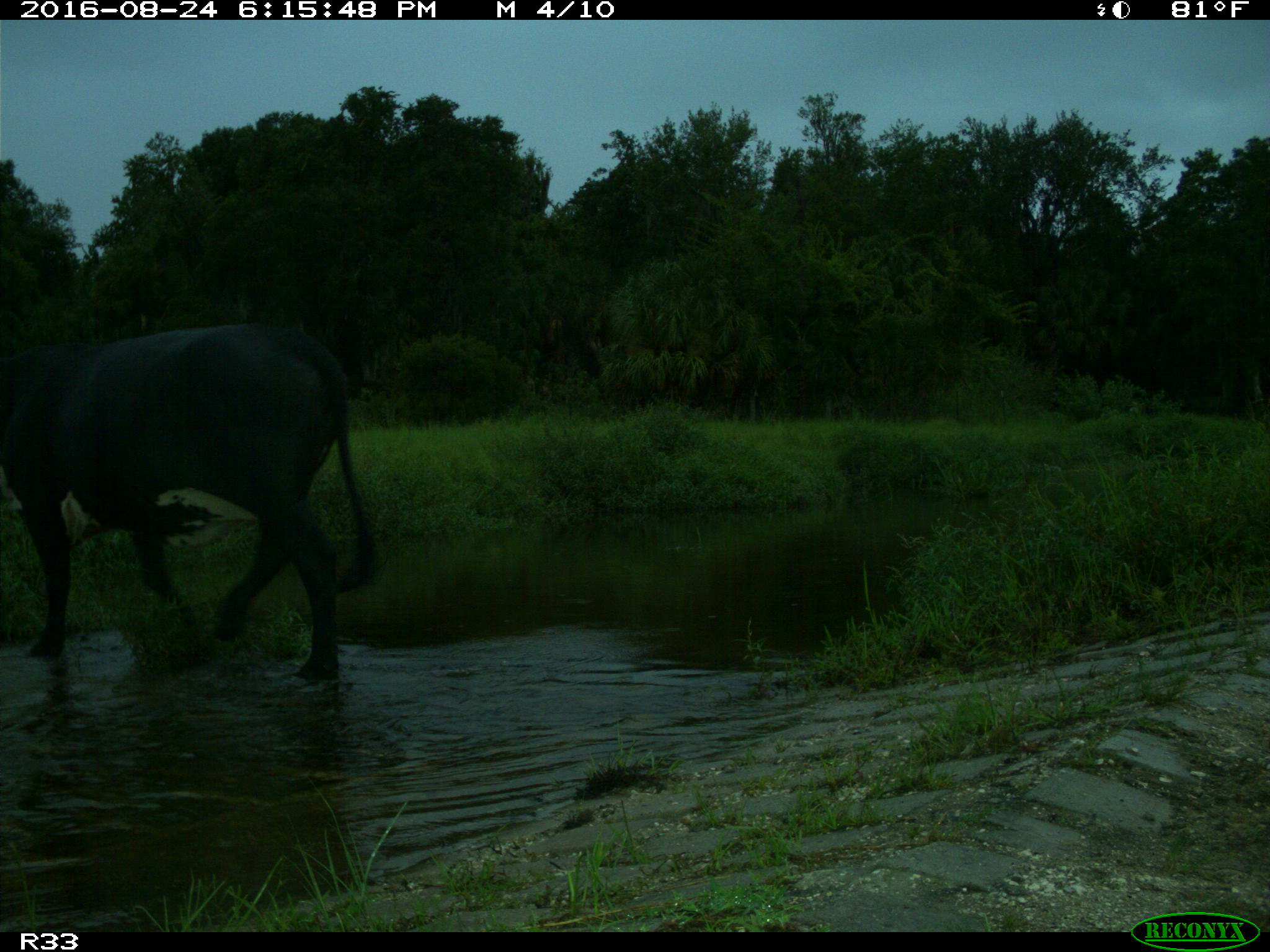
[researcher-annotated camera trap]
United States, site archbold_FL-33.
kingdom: Animalia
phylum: Chordata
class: Mammalia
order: Artiodactyla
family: Bovidae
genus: Bos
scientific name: Bos taurus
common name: domestic cow